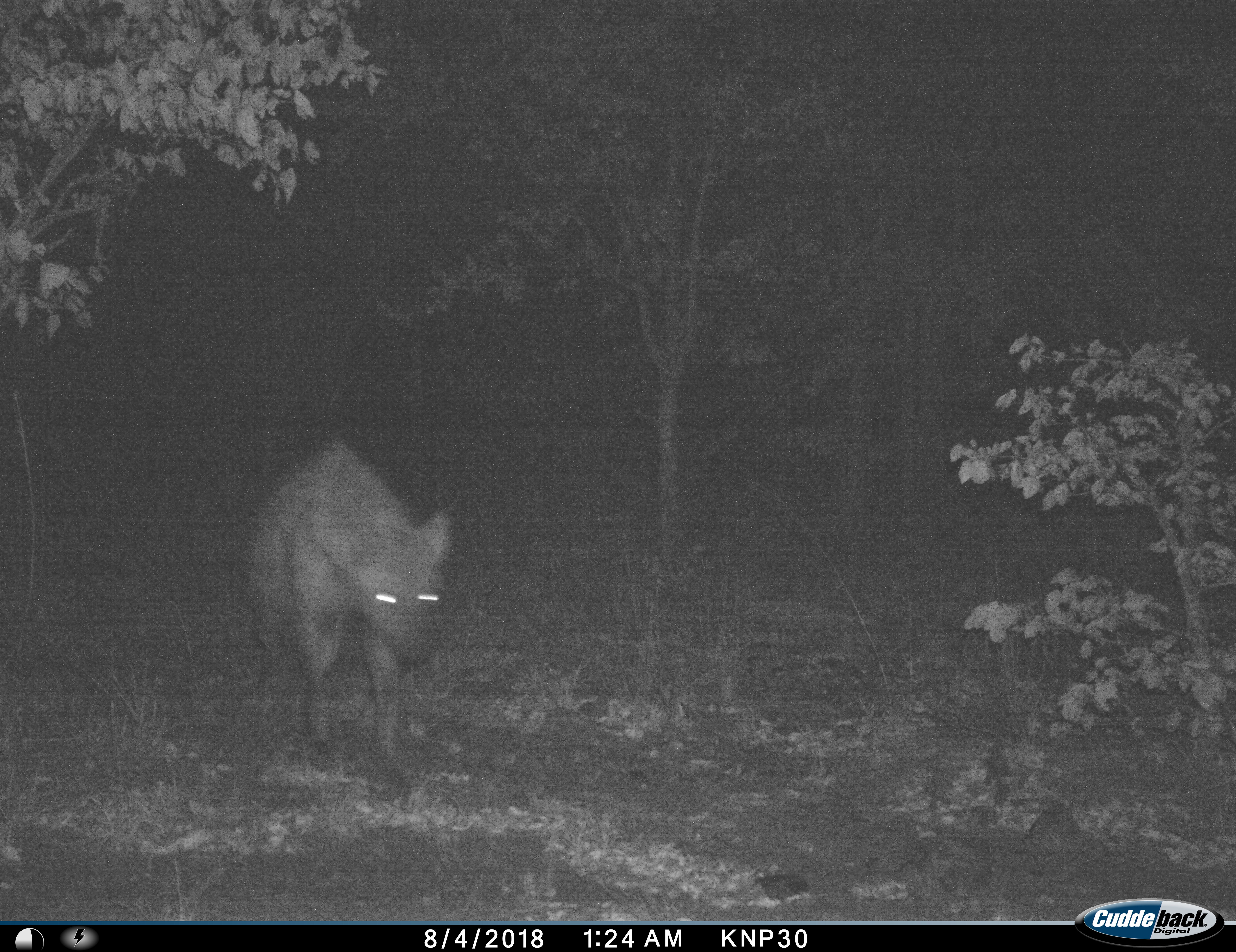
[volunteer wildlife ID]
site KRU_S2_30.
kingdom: Animalia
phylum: Chordata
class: Mammalia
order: Carnivora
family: Hyaenidae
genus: Crocuta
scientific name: Crocuta crocuta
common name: spotted hyena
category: hyenaspotted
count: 1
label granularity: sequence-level